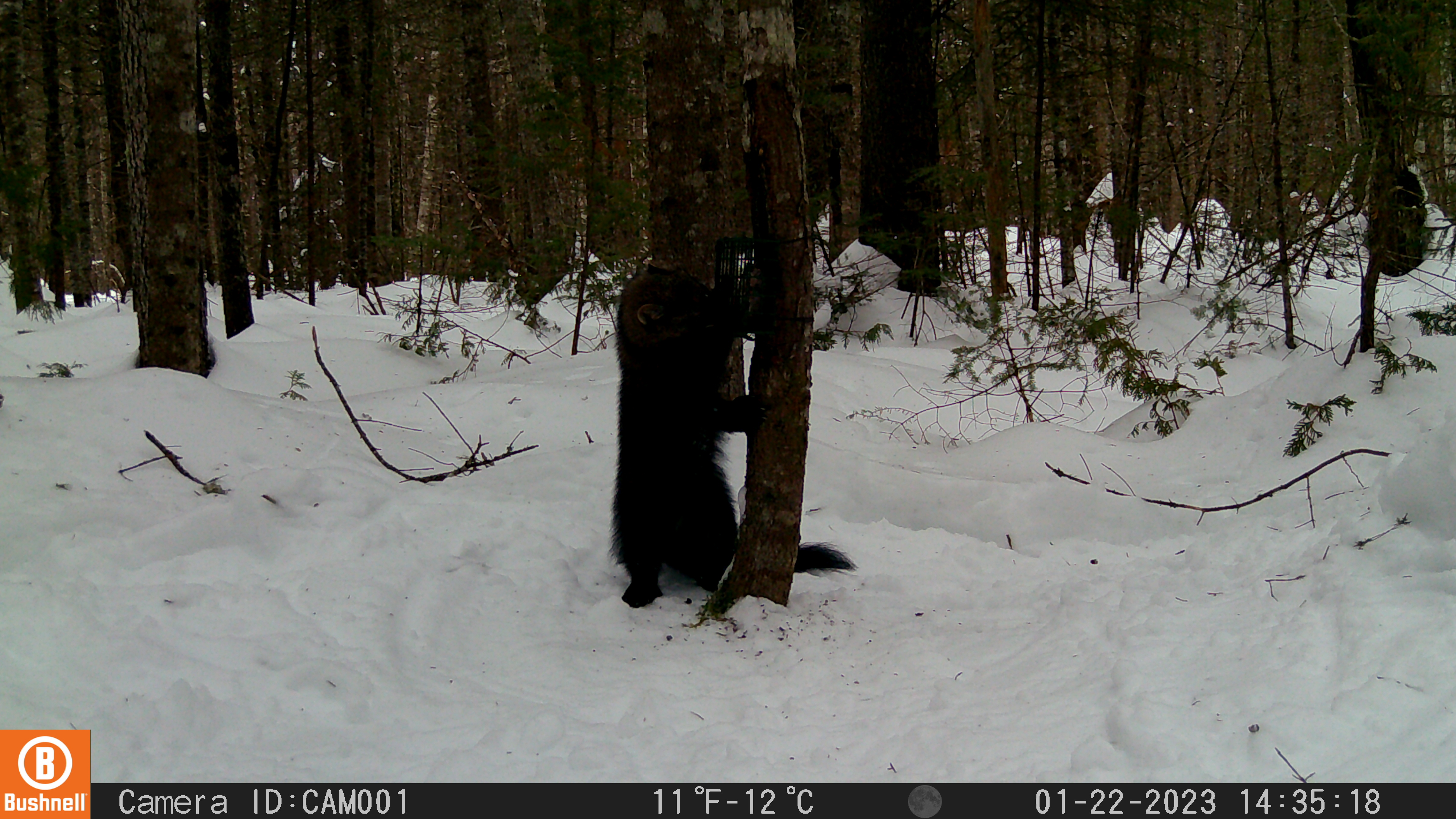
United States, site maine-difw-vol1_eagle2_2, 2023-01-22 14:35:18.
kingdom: Animalia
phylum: Chordata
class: Mammalia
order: Carnivora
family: Mustelidae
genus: Pekania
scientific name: Pekania pennanti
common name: fisher